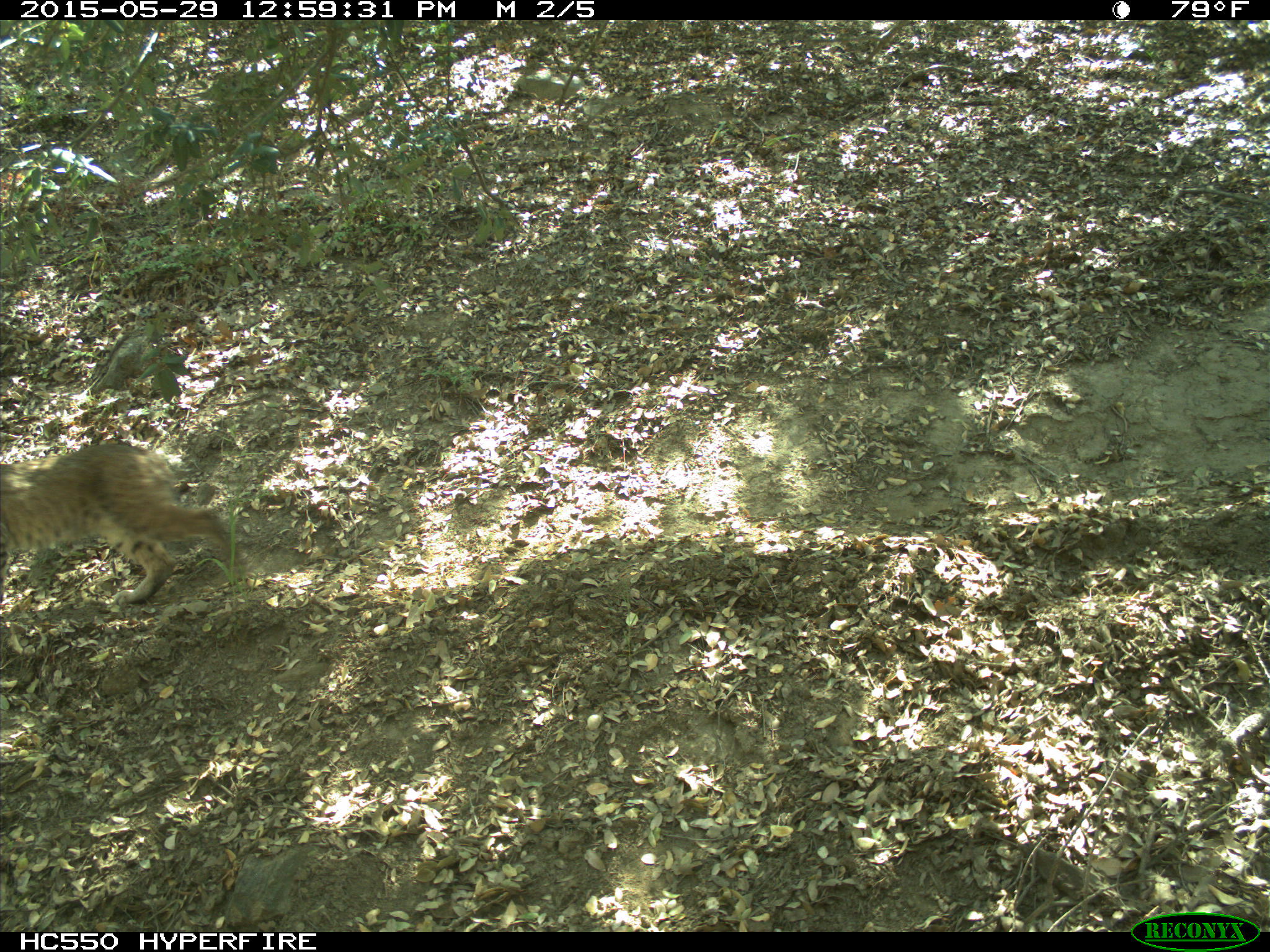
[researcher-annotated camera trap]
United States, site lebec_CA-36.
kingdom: Animalia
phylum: Chordata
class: Mammalia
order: Carnivora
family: Felidae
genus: Lynx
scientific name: Lynx rufus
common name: bobcat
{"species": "Lynx rufus (bobcat)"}